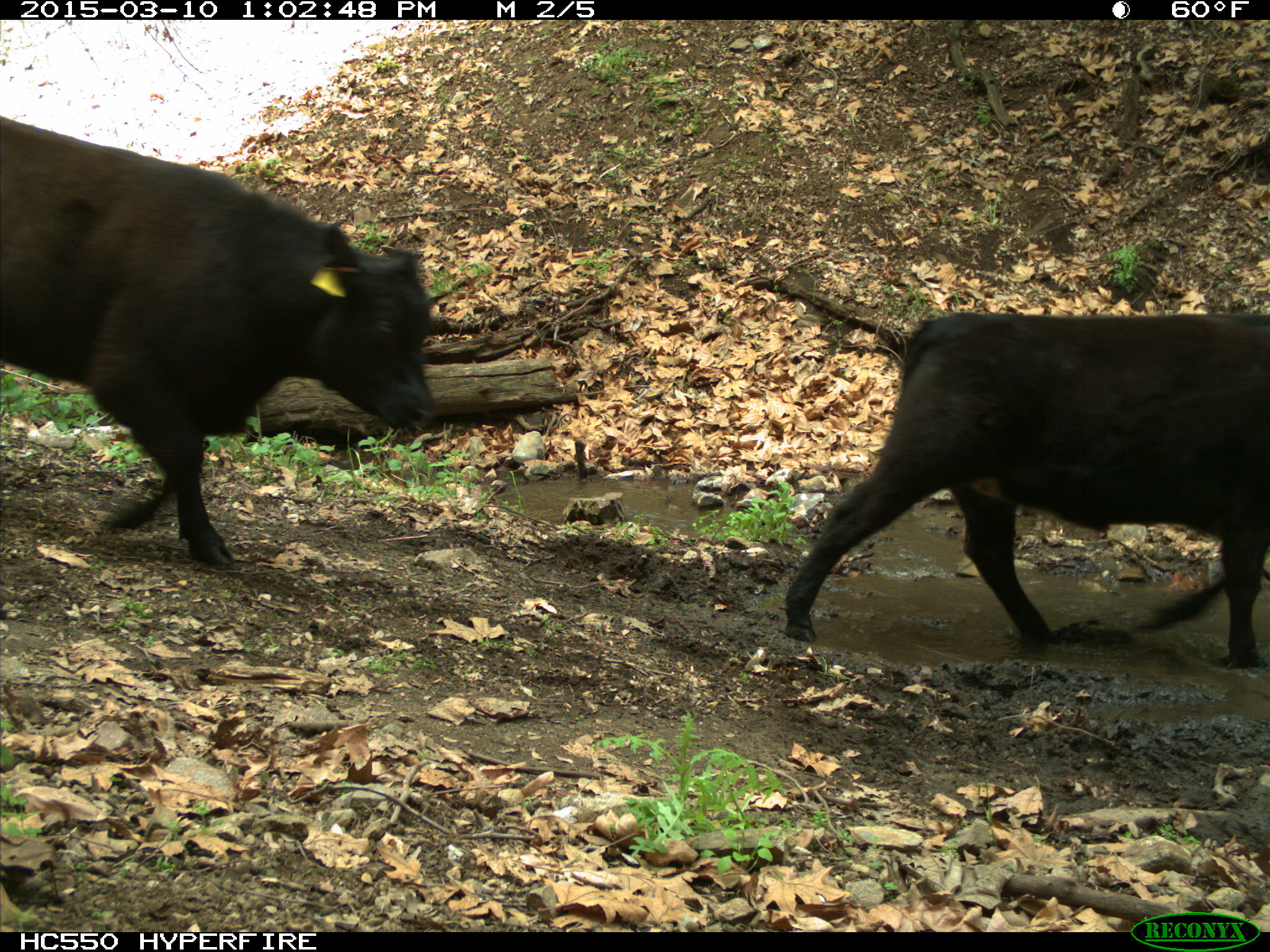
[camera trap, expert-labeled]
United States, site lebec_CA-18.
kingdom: Animalia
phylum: Chordata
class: Mammalia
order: Artiodactyla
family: Bovidae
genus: Bos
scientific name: Bos taurus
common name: domestic cow